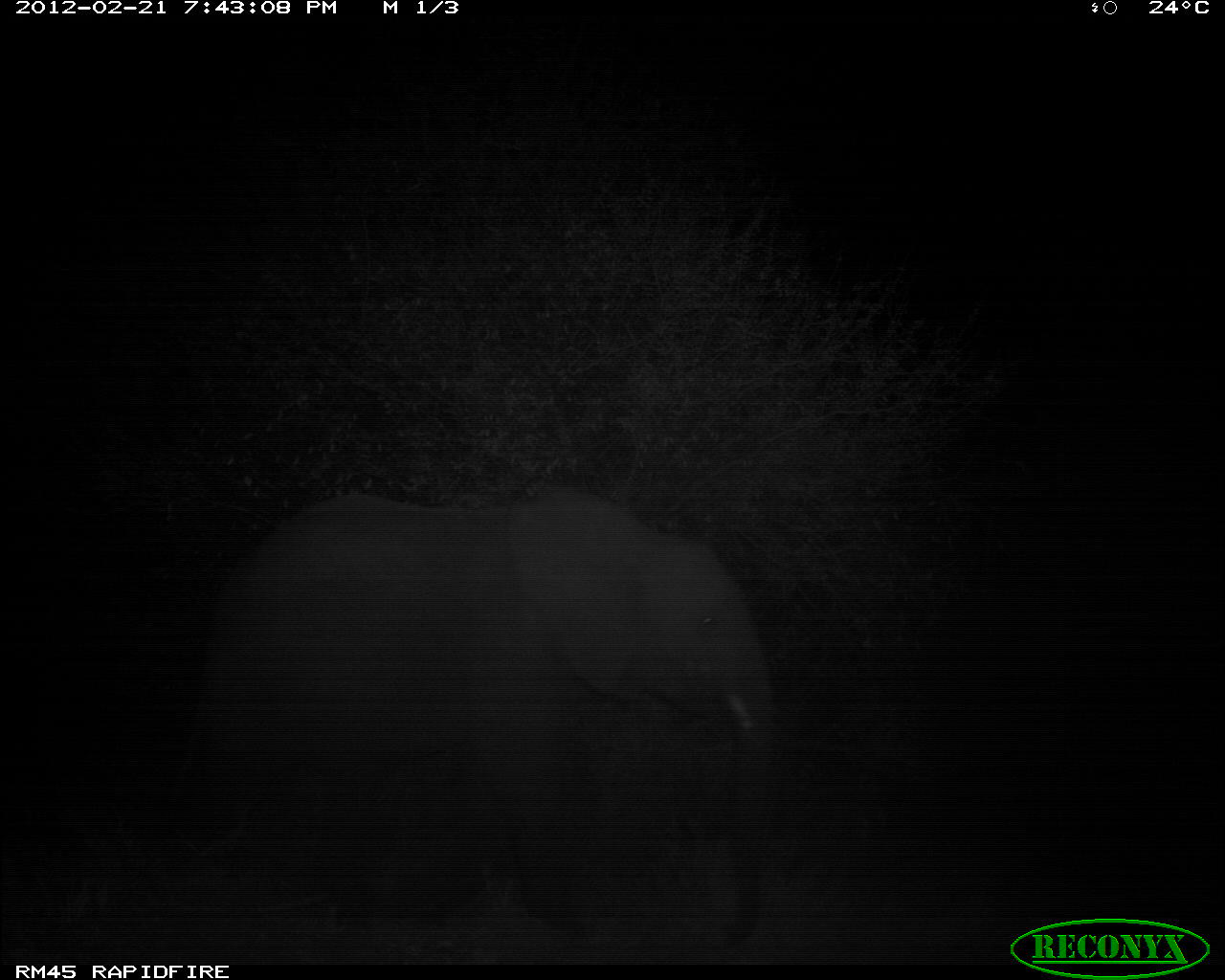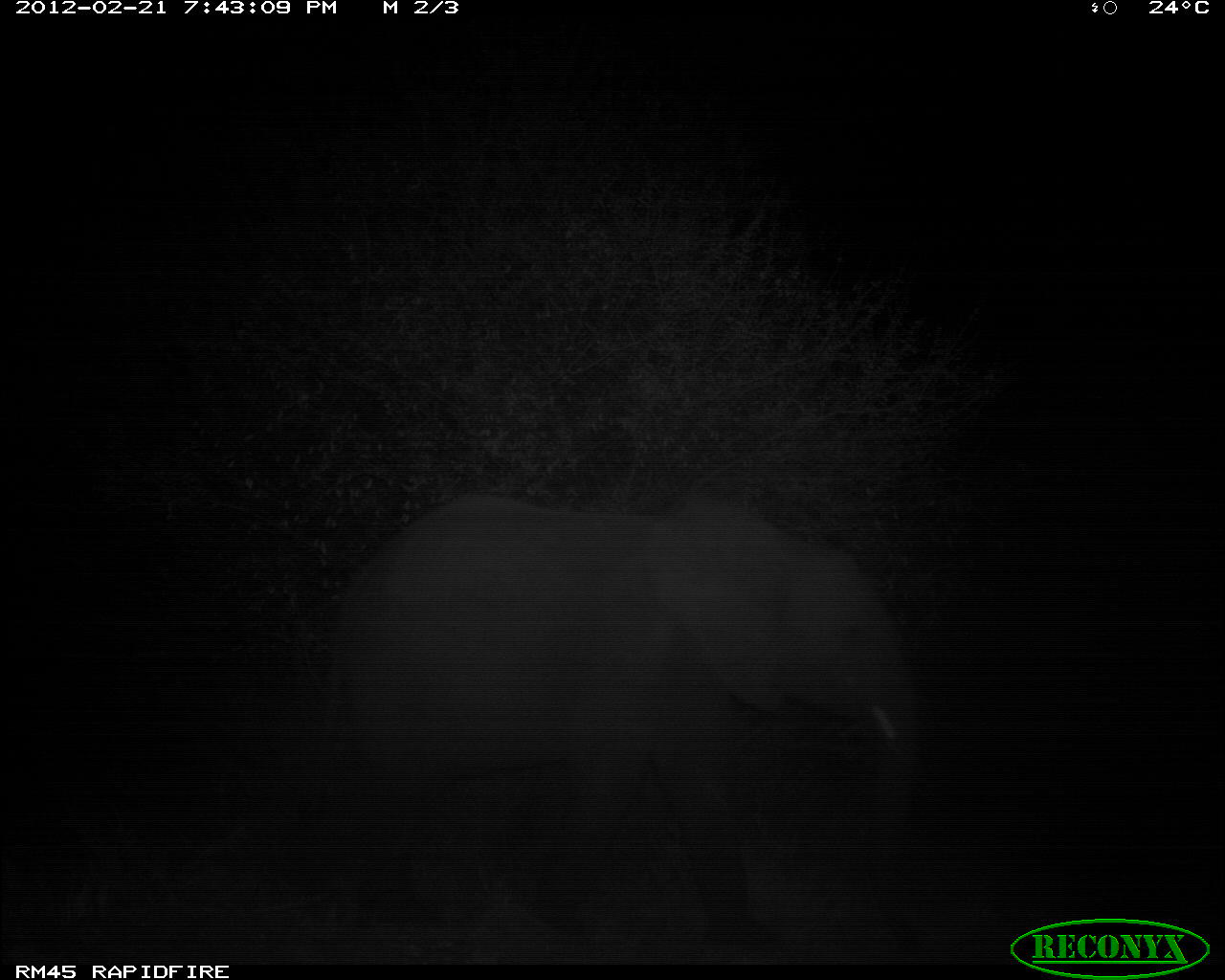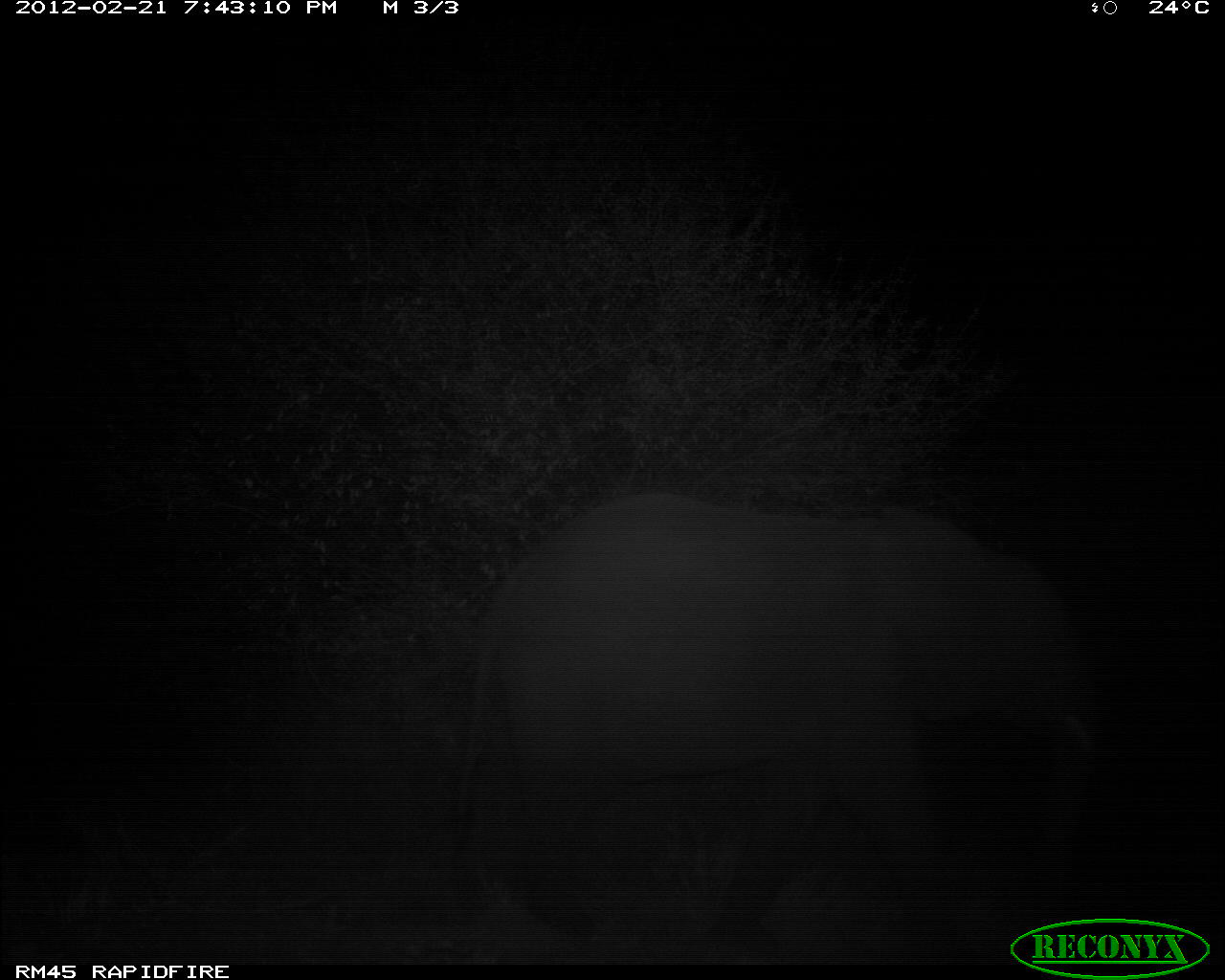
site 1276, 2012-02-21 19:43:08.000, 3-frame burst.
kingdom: Animalia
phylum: Chordata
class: Mammalia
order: Proboscidea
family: Elephantidae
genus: Loxodonta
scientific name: Loxodonta africana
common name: african bush elephant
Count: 1.